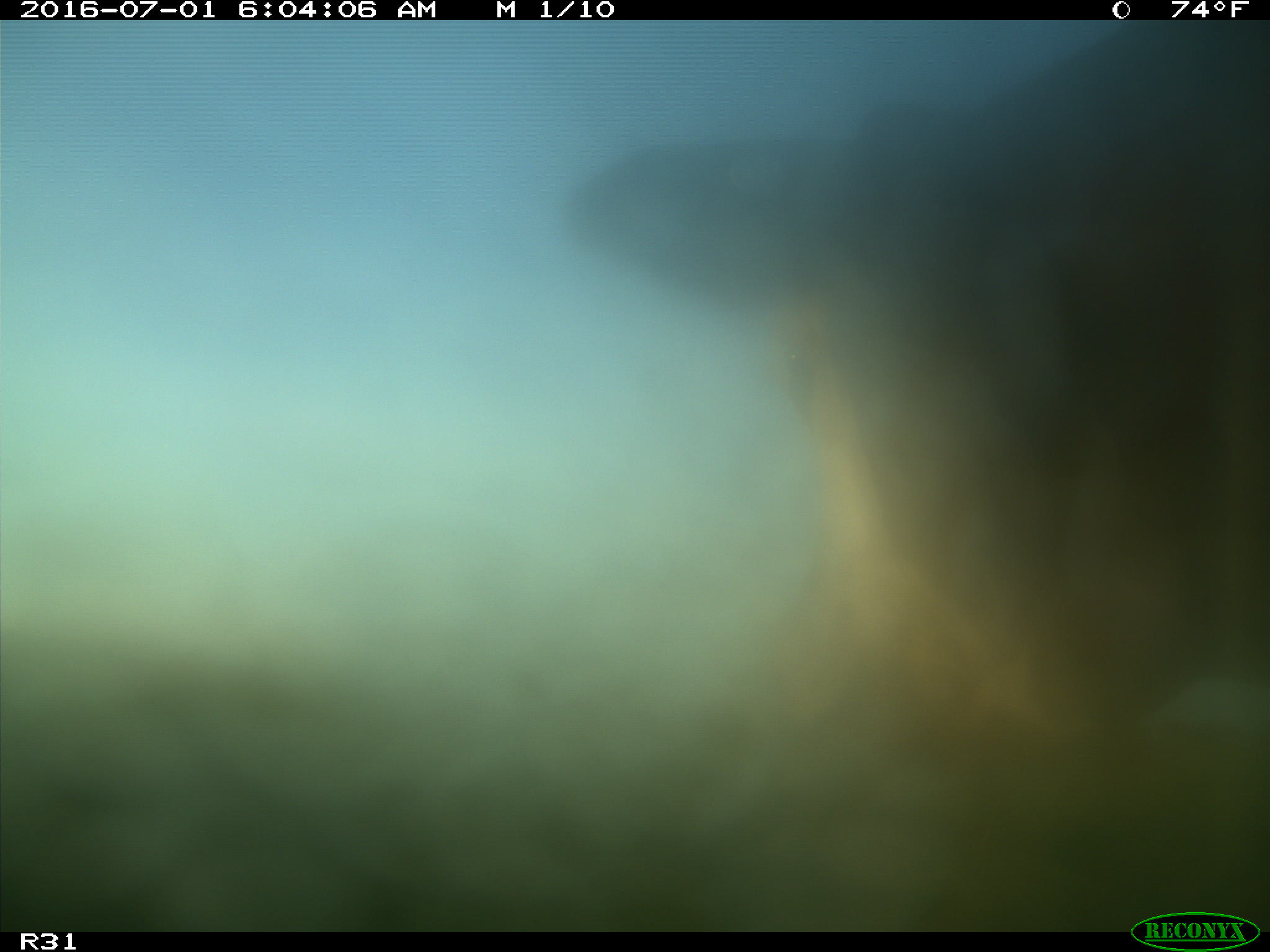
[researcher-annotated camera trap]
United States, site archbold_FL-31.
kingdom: Animalia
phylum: Chordata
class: Mammalia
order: Artiodactyla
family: Bovidae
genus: Bos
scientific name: Bos taurus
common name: domestic cow